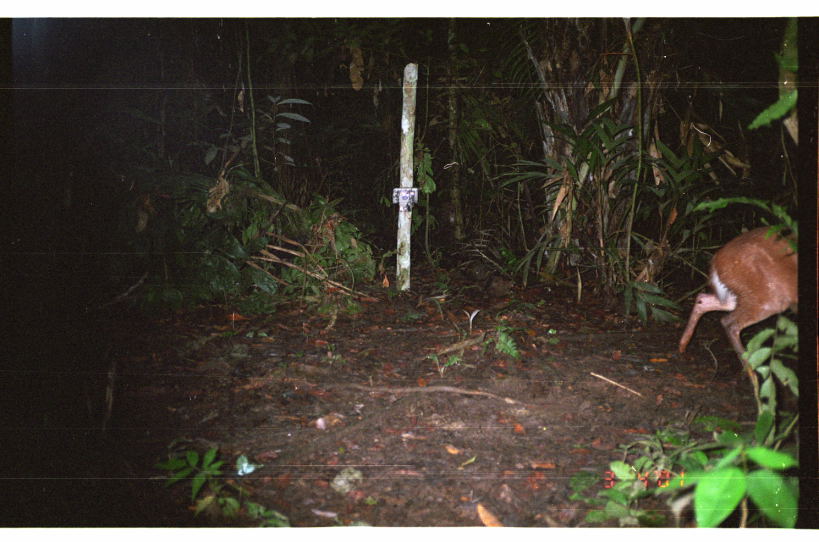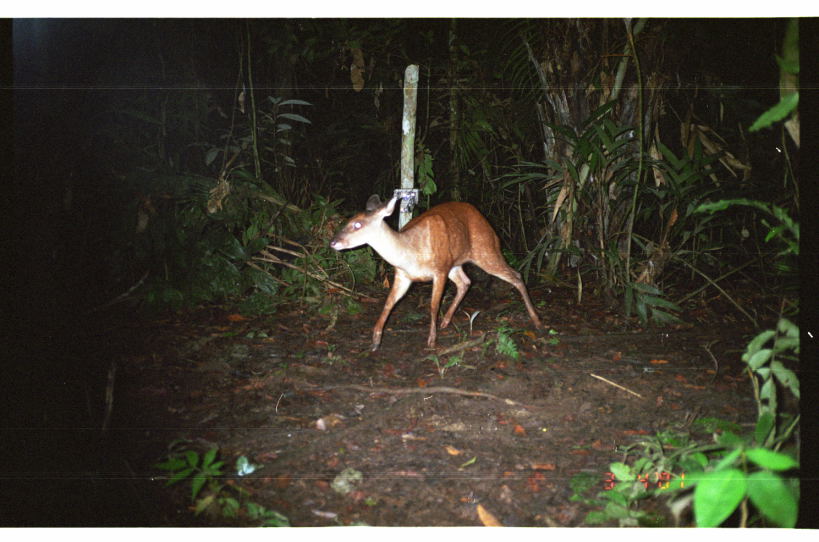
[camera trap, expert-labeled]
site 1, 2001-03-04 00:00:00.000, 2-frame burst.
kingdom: Animalia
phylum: Chordata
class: Mammalia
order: Artiodactyla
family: Cervidae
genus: Mazama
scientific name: Mazama americana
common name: red brocket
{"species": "Mazama americana (red brocket)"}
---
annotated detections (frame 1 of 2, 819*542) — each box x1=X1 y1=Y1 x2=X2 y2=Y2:
mazama americana: x1=677 y1=225 x2=798 y2=378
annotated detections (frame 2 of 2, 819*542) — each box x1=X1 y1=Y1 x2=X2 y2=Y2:
mazama americana: x1=329 y1=194 x2=546 y2=351